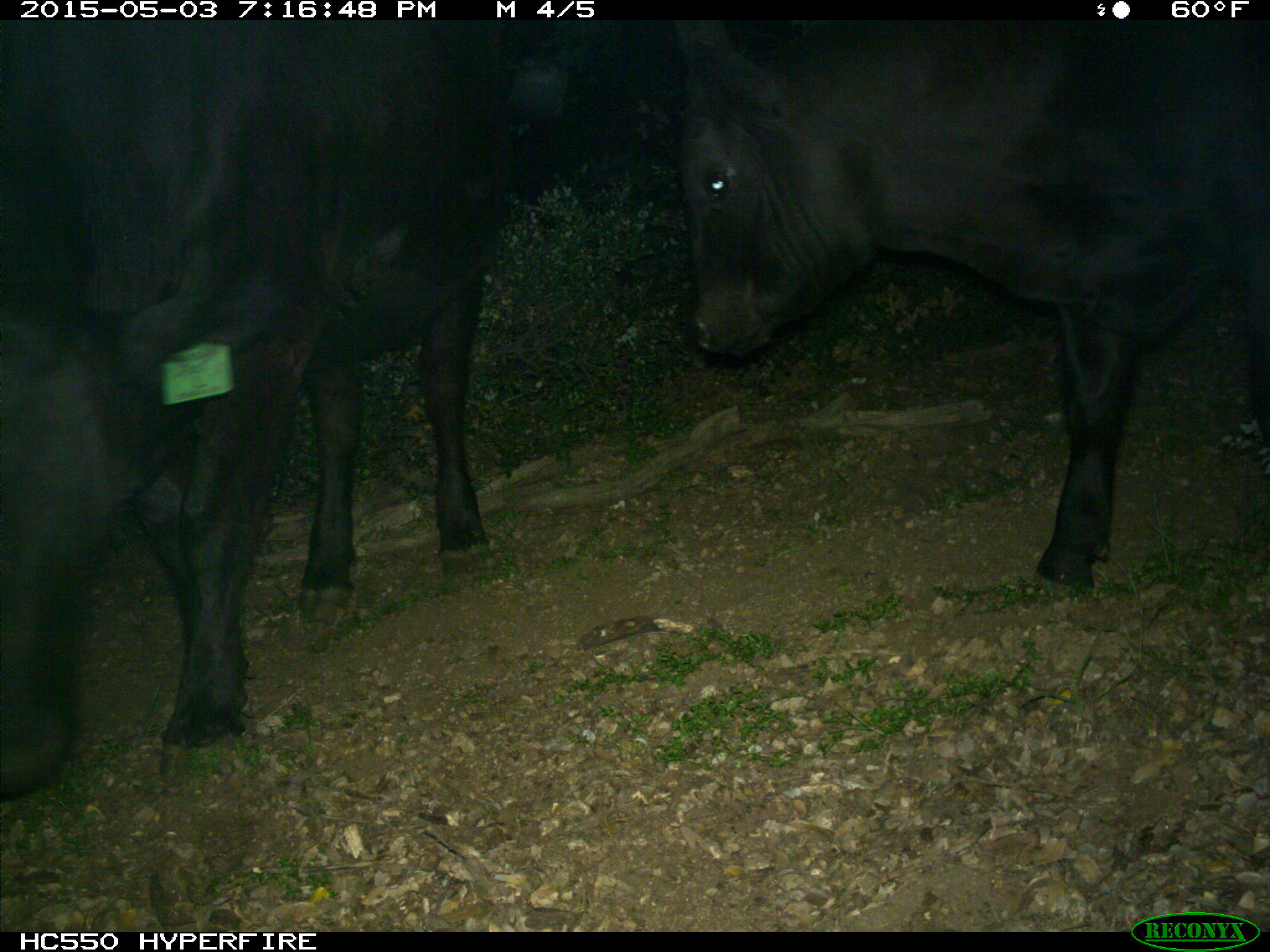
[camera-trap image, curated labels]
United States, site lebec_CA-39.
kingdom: Animalia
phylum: Chordata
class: Mammalia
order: Artiodactyla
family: Bovidae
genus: Bos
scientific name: Bos taurus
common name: domestic cow